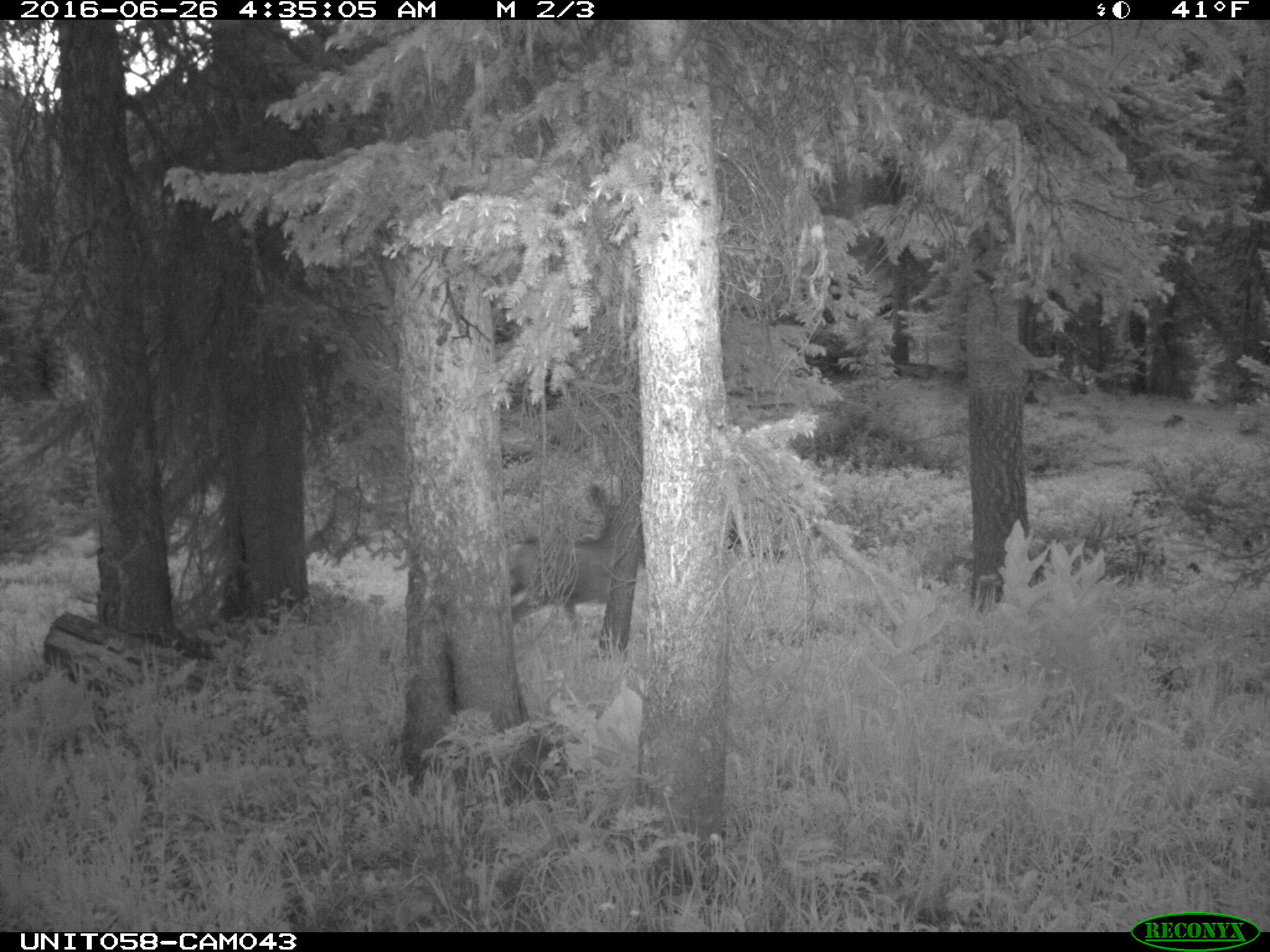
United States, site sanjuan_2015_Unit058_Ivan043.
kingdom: Animalia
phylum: Chordata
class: Mammalia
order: Artiodactyla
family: Cervidae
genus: Odocoileus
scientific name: Odocoileus hemionus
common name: mule deer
Odocoileus hemionus (mule deer).